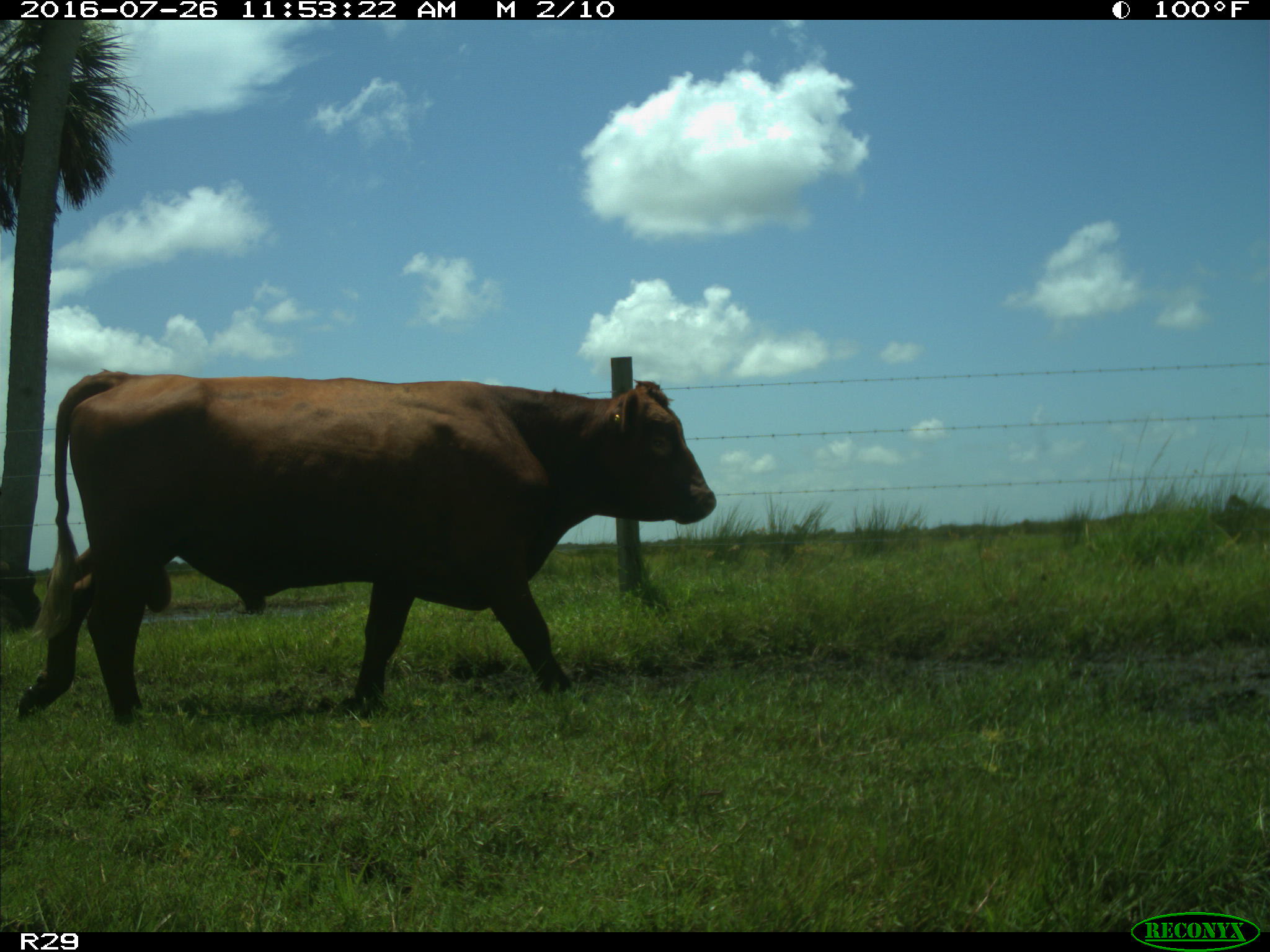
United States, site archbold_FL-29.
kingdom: Animalia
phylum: Chordata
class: Mammalia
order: Artiodactyla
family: Bovidae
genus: Bos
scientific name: Bos taurus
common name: domestic cow